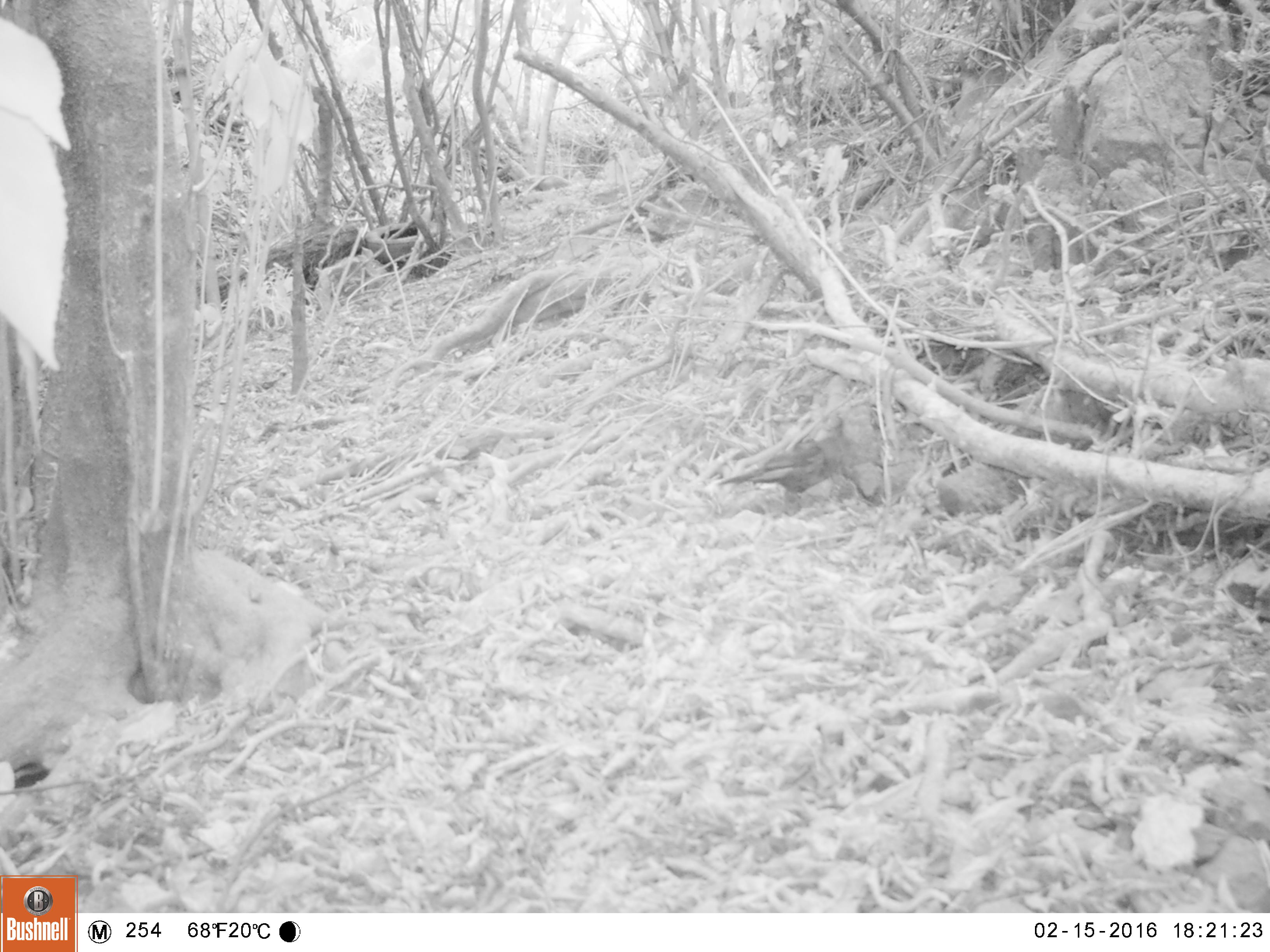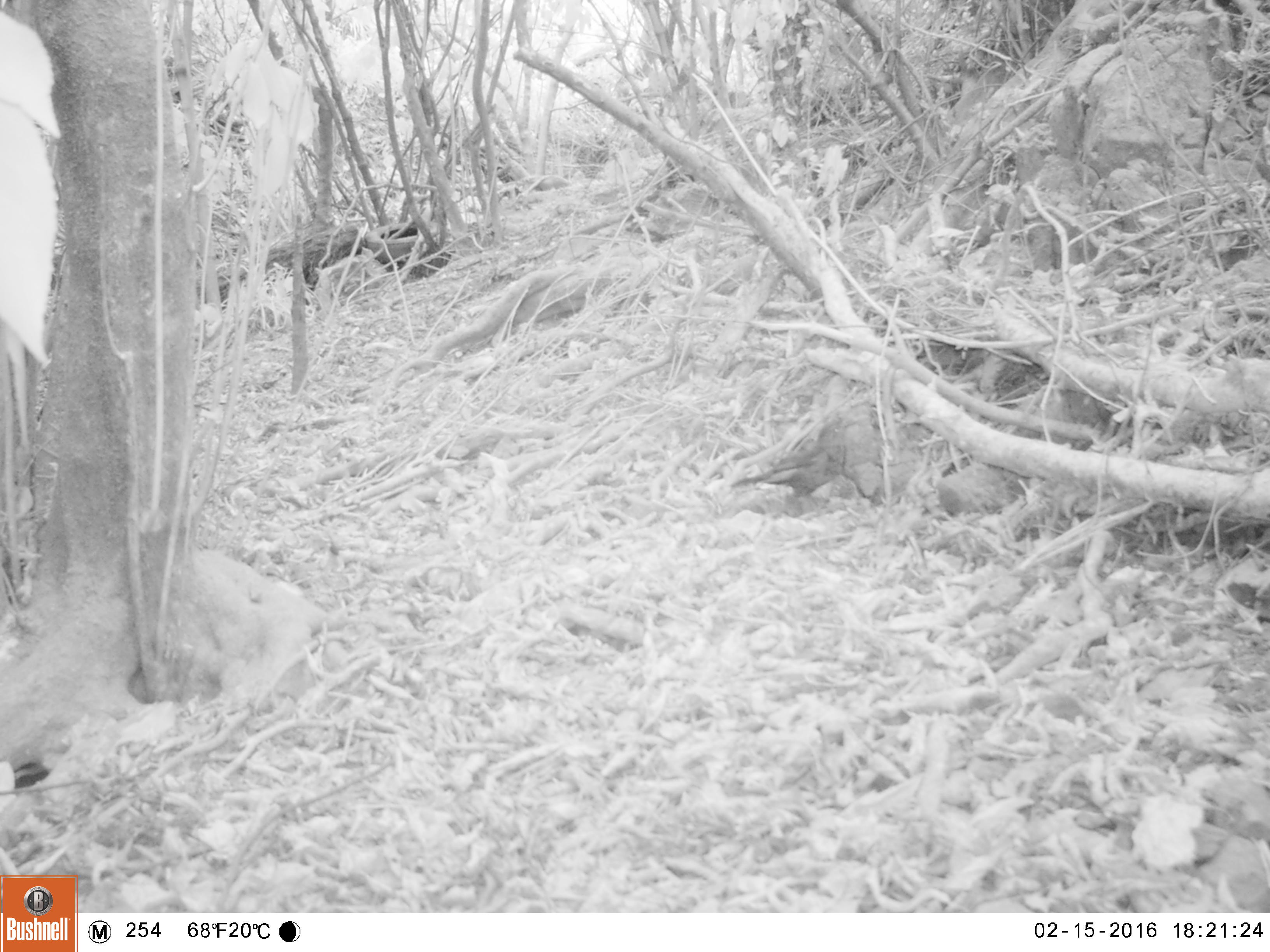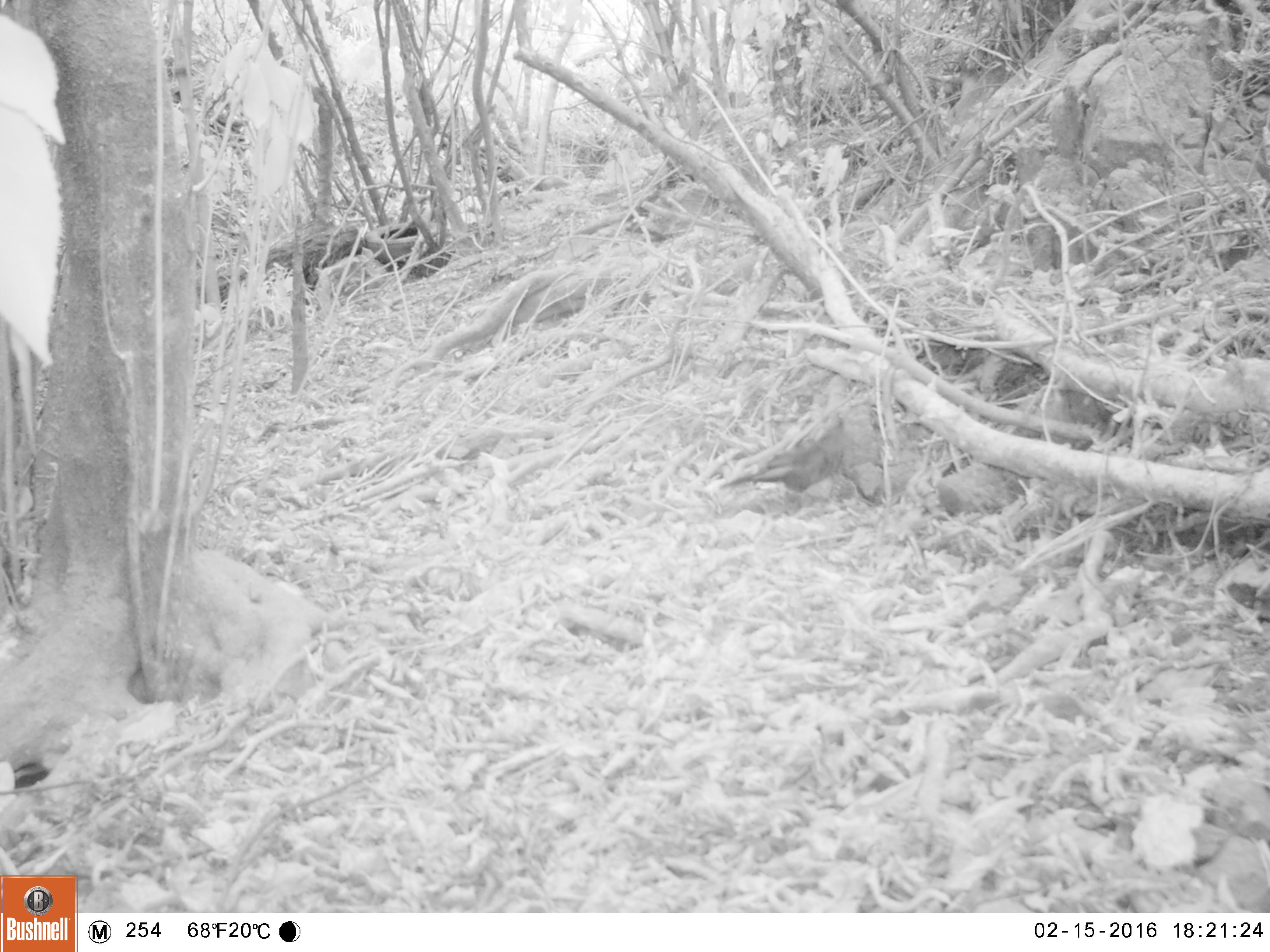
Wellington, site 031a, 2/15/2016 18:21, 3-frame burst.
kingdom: Animalia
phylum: Chordata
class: Aves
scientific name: Aves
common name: bird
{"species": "bird (Aves)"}